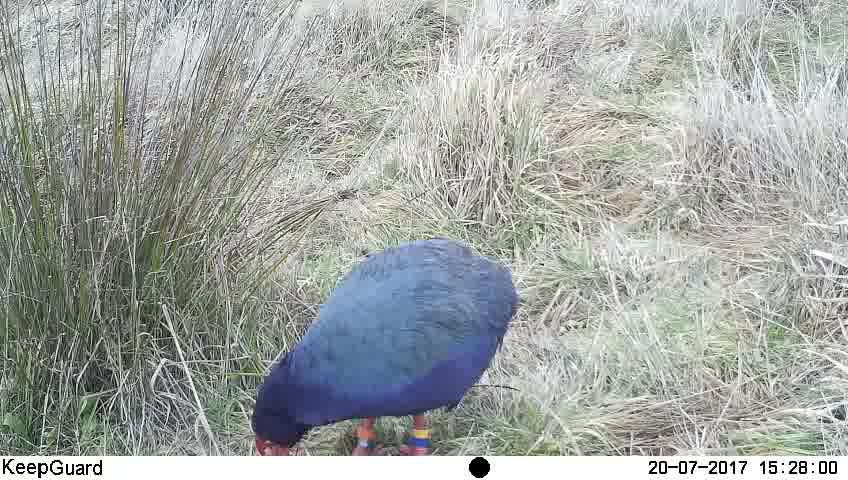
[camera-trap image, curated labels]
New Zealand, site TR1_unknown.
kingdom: Animalia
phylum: Chordata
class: Aves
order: Gruiformes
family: Rallidae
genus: Porphyrio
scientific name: Porphyrio mantelli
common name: takahe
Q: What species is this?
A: Takahe (Porphyrio mantelli).